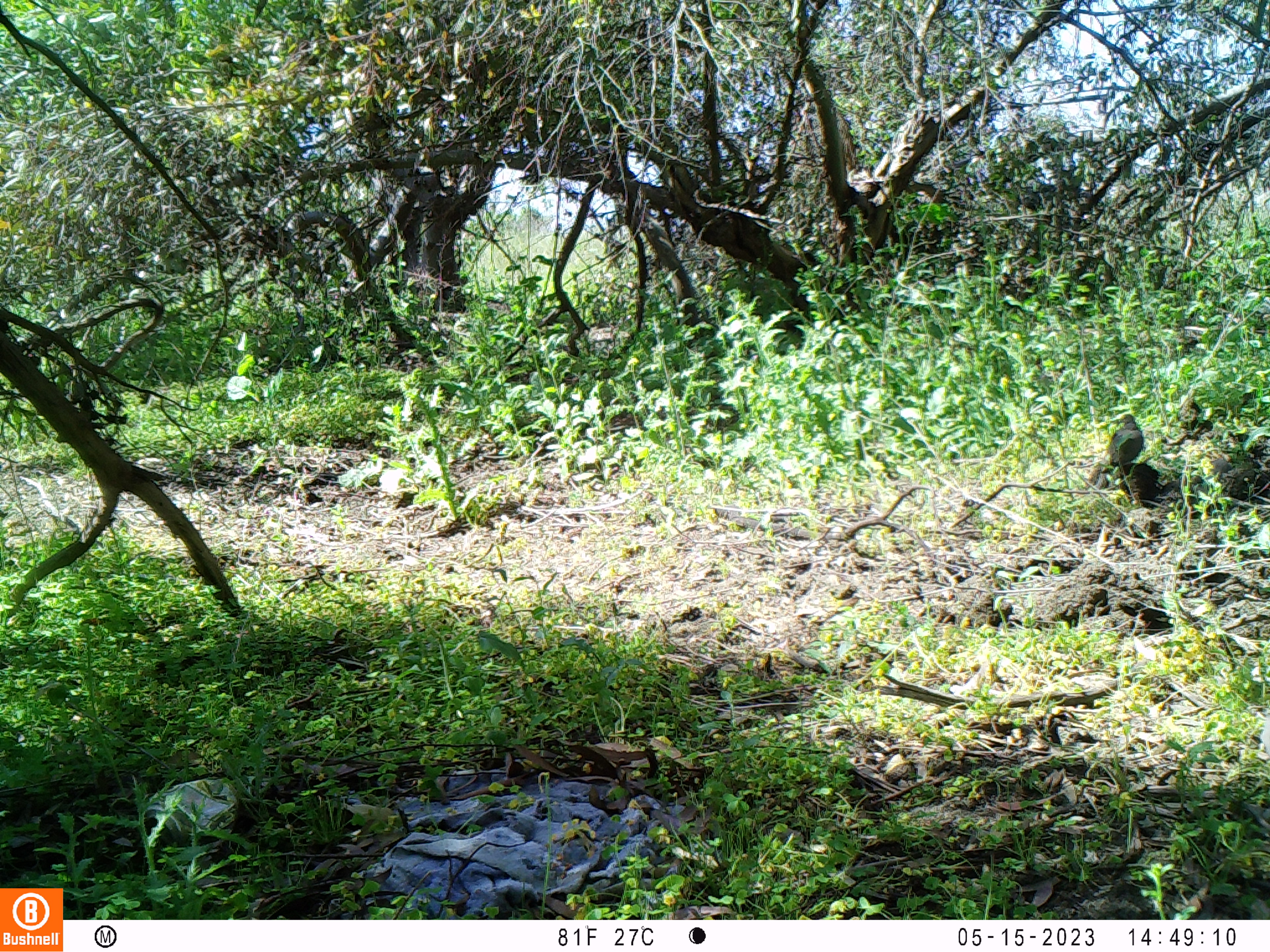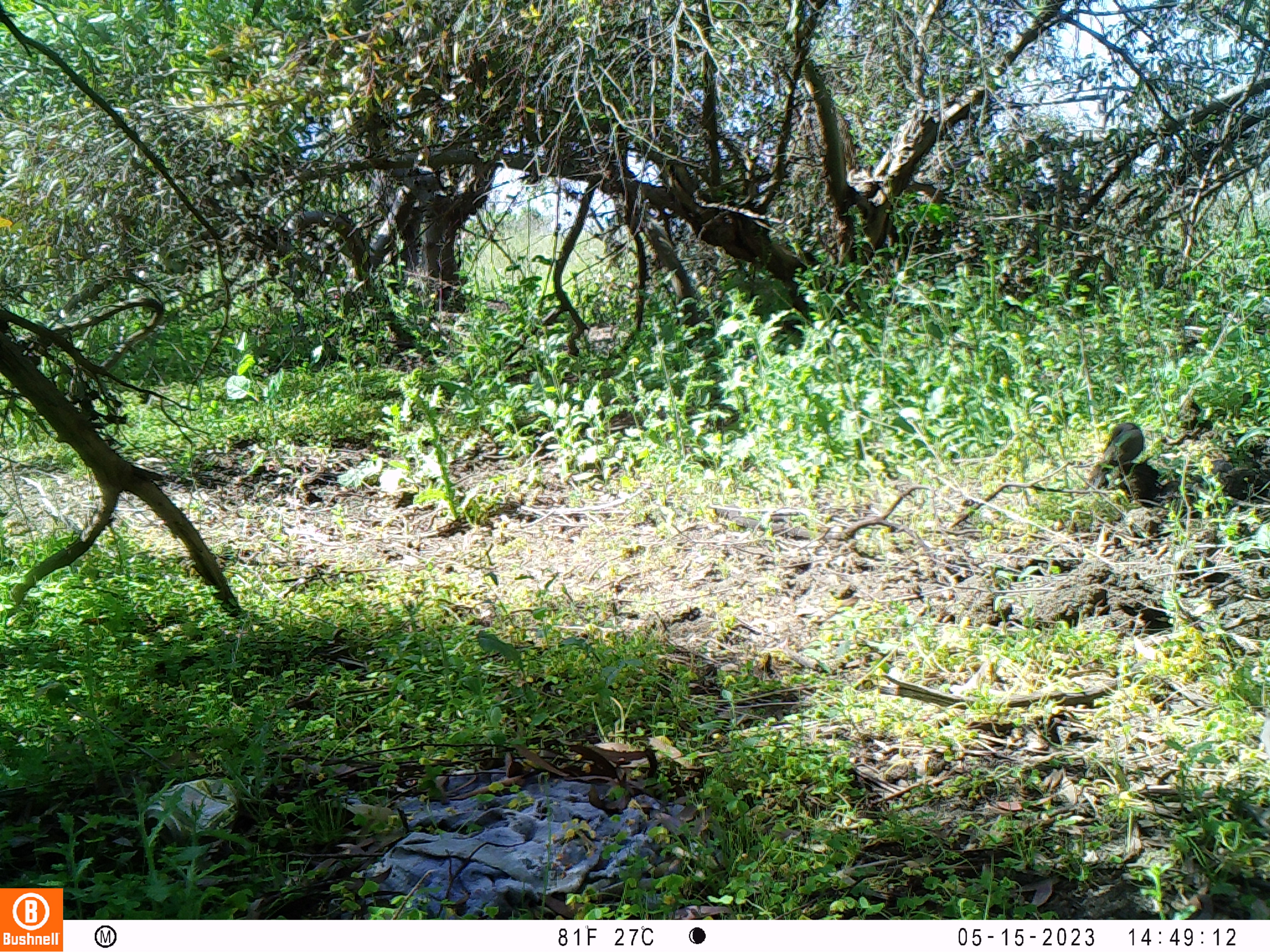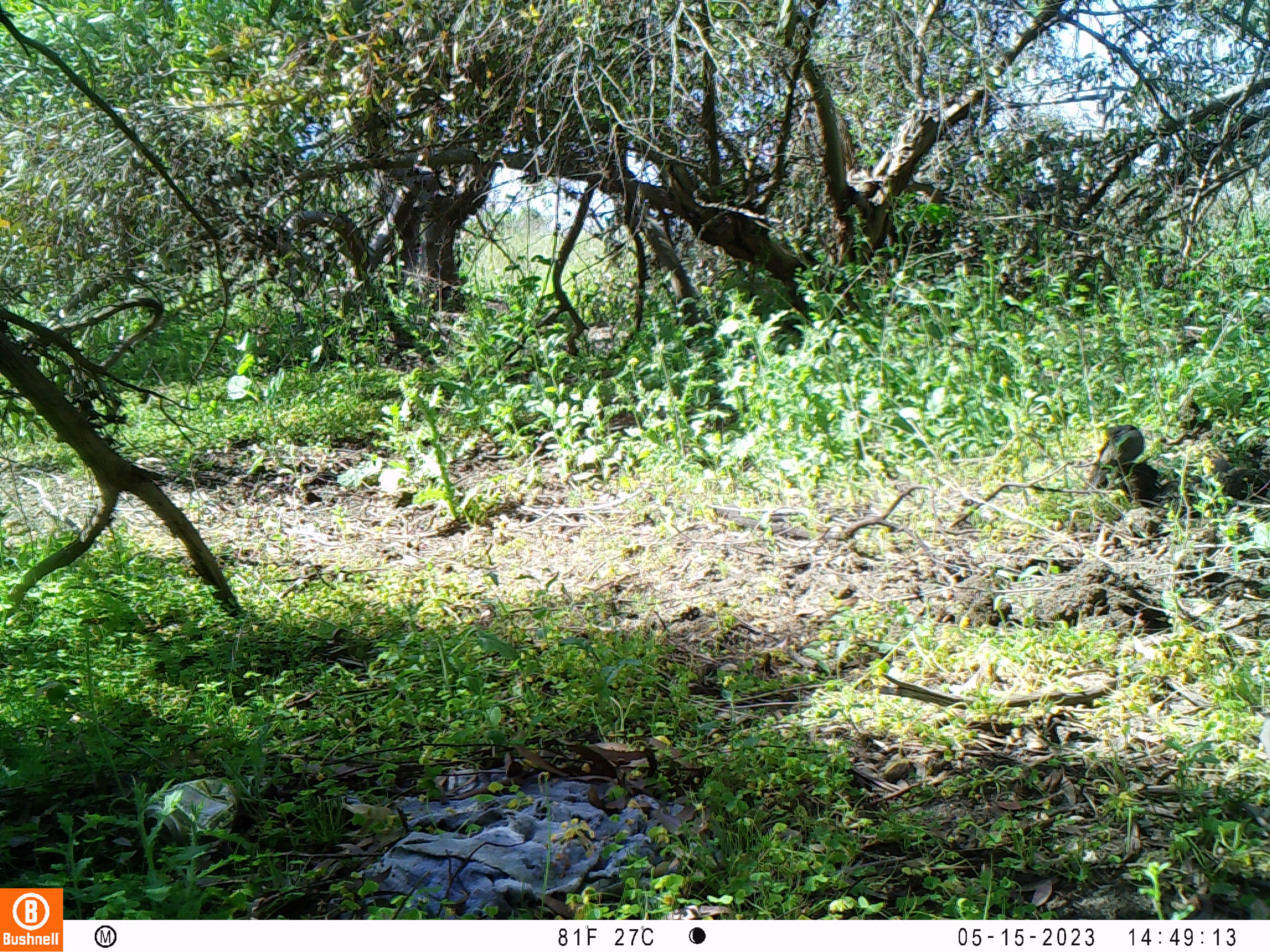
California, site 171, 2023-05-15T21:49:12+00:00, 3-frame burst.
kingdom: Animalia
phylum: Chordata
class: Aves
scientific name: Aves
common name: bird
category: unknown bird